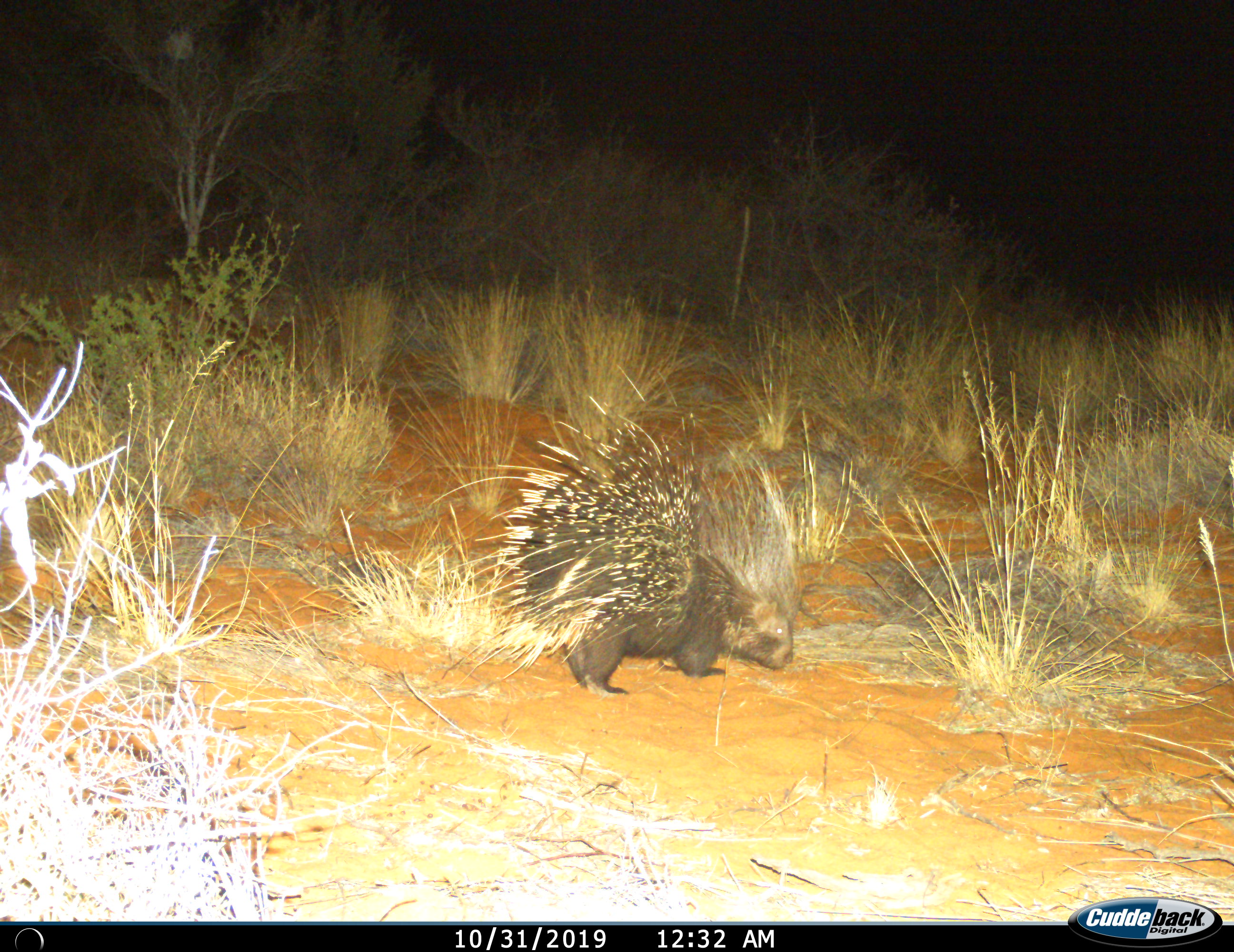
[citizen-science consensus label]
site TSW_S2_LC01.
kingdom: Animalia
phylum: Chordata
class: Mammalia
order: Rodentia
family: Hystricidae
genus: Hystrix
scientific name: Hystrix cristata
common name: crested porcupine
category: porcupine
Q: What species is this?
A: Porcupine (crested porcupine) (Hystrix cristata).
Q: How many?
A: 1.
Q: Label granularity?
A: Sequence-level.